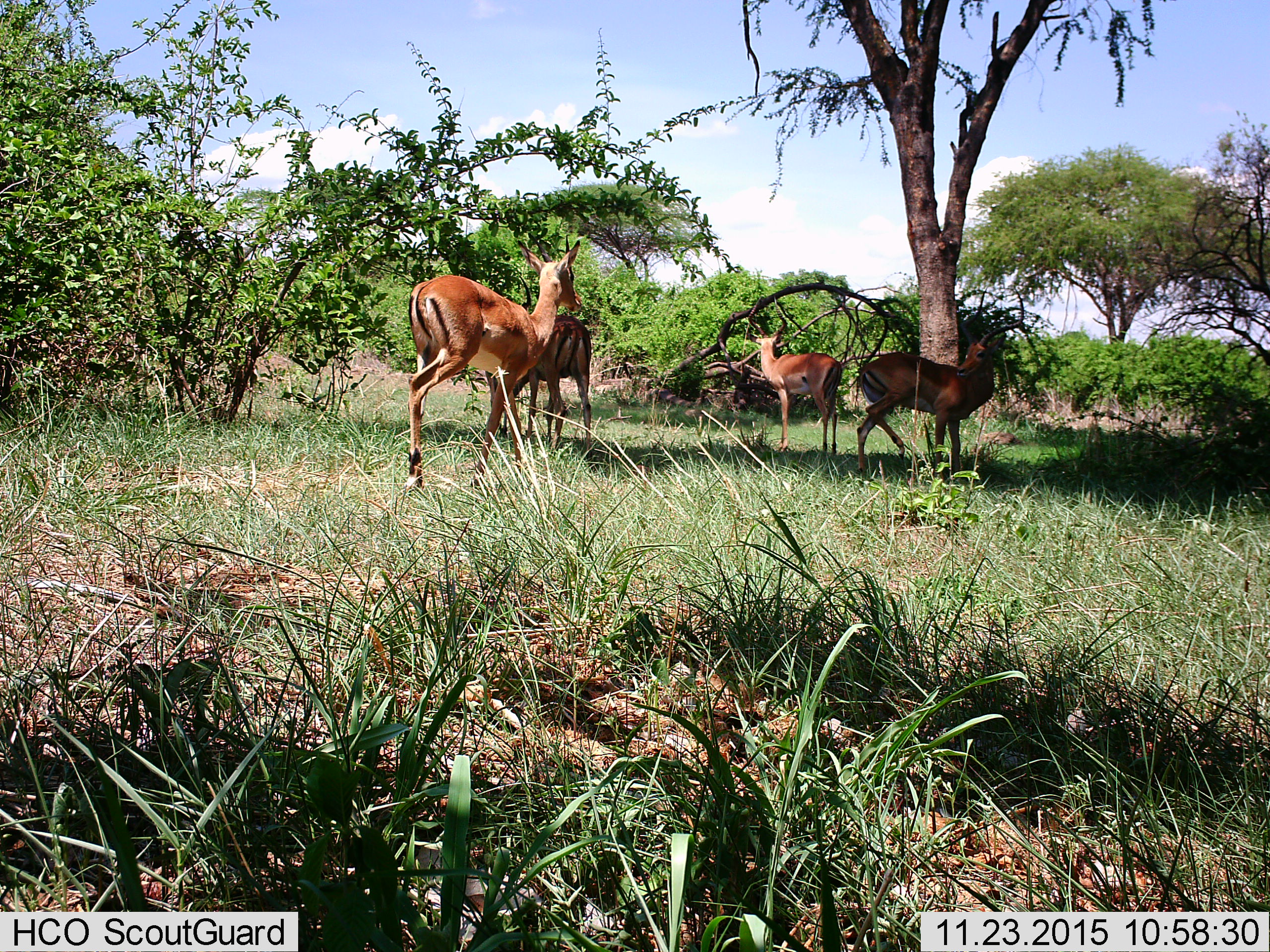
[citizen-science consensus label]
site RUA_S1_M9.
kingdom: Animalia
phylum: Chordata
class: Mammalia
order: Artiodactyla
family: Bovidae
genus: Aepyceros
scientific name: Aepyceros melampus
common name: impala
Impala (Aepyceros melampus), count 4. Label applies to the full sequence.